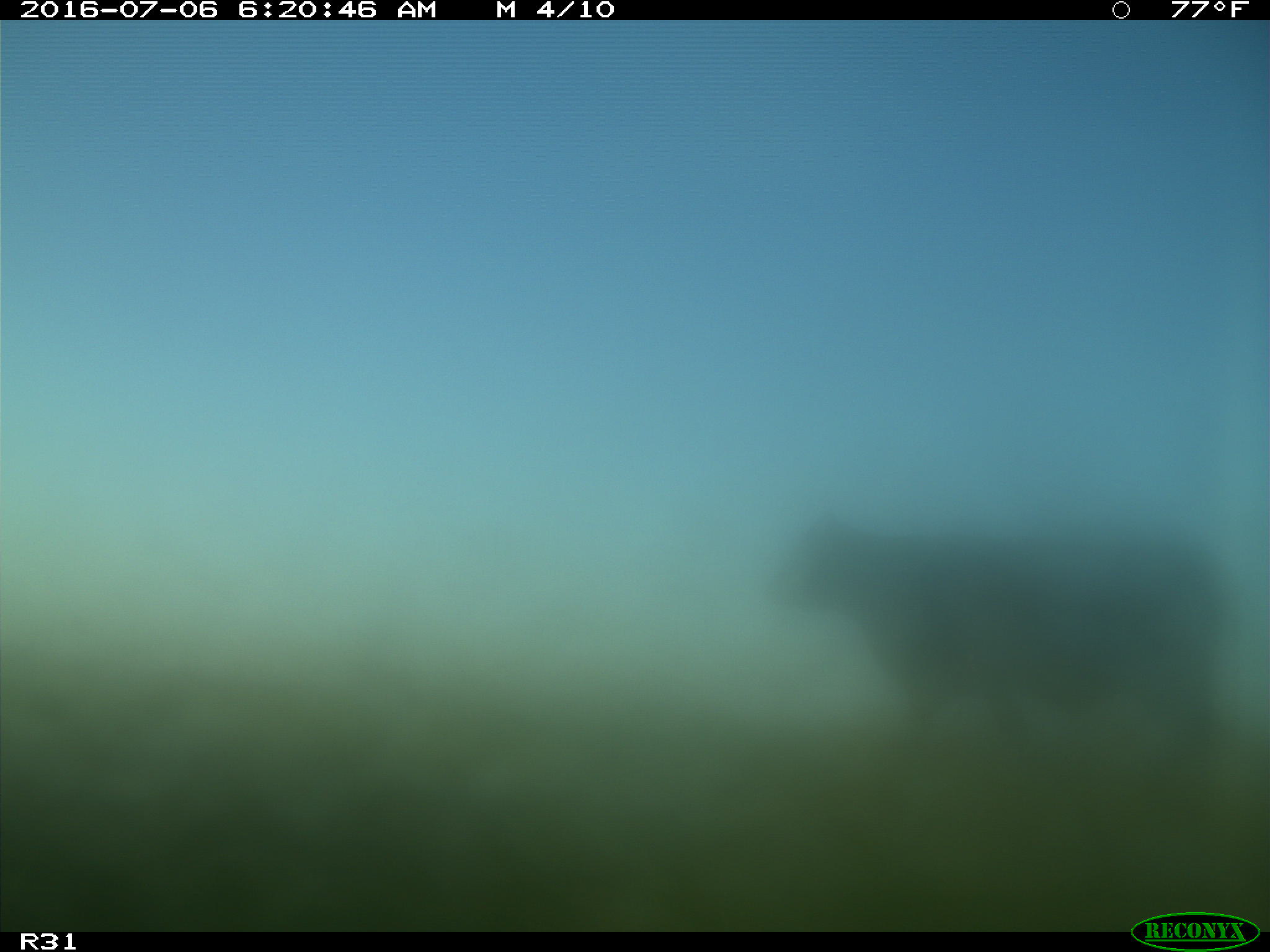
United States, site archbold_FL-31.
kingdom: Animalia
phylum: Chordata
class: Mammalia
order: Artiodactyla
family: Bovidae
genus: Bos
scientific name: Bos taurus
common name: domestic cow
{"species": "Bos taurus (domestic cow)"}